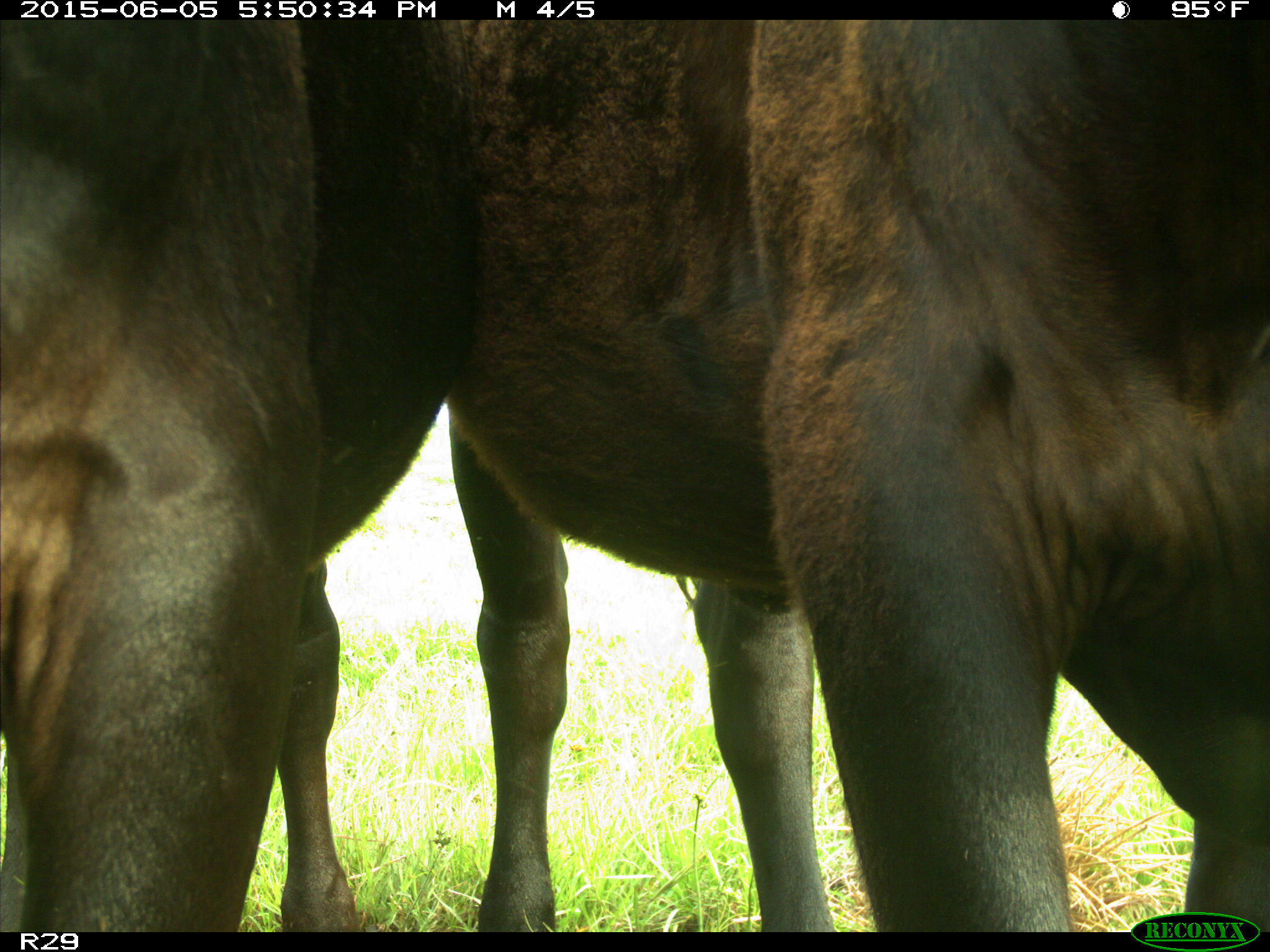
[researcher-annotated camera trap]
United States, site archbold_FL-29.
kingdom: Animalia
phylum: Chordata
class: Mammalia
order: Artiodactyla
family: Bovidae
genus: Bos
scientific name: Bos taurus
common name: domestic cow